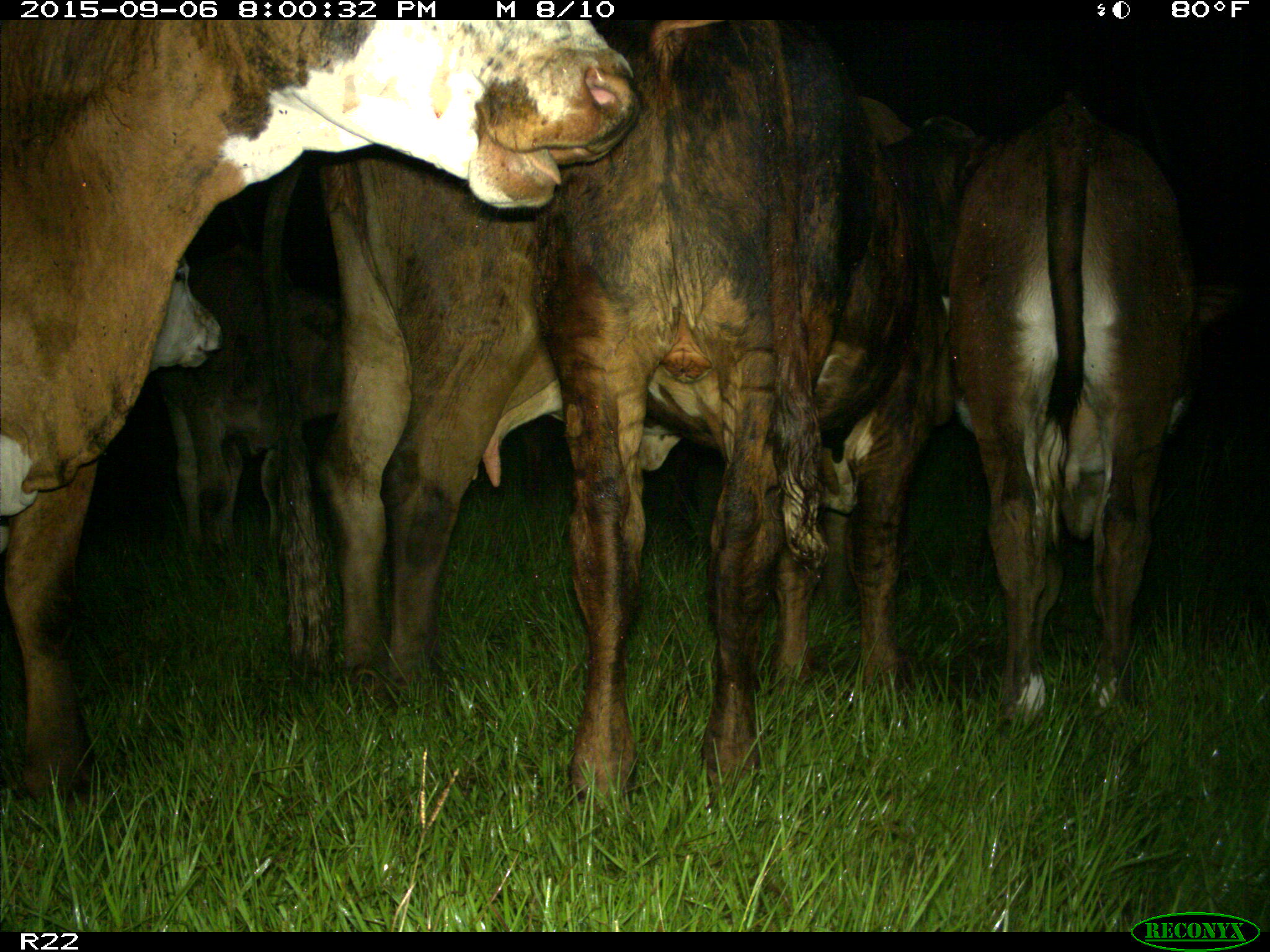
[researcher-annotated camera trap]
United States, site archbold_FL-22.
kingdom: Animalia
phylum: Chordata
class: Mammalia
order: Artiodactyla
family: Bovidae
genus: Bos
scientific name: Bos taurus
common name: domestic cow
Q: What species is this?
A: Bos taurus (domestic cow).